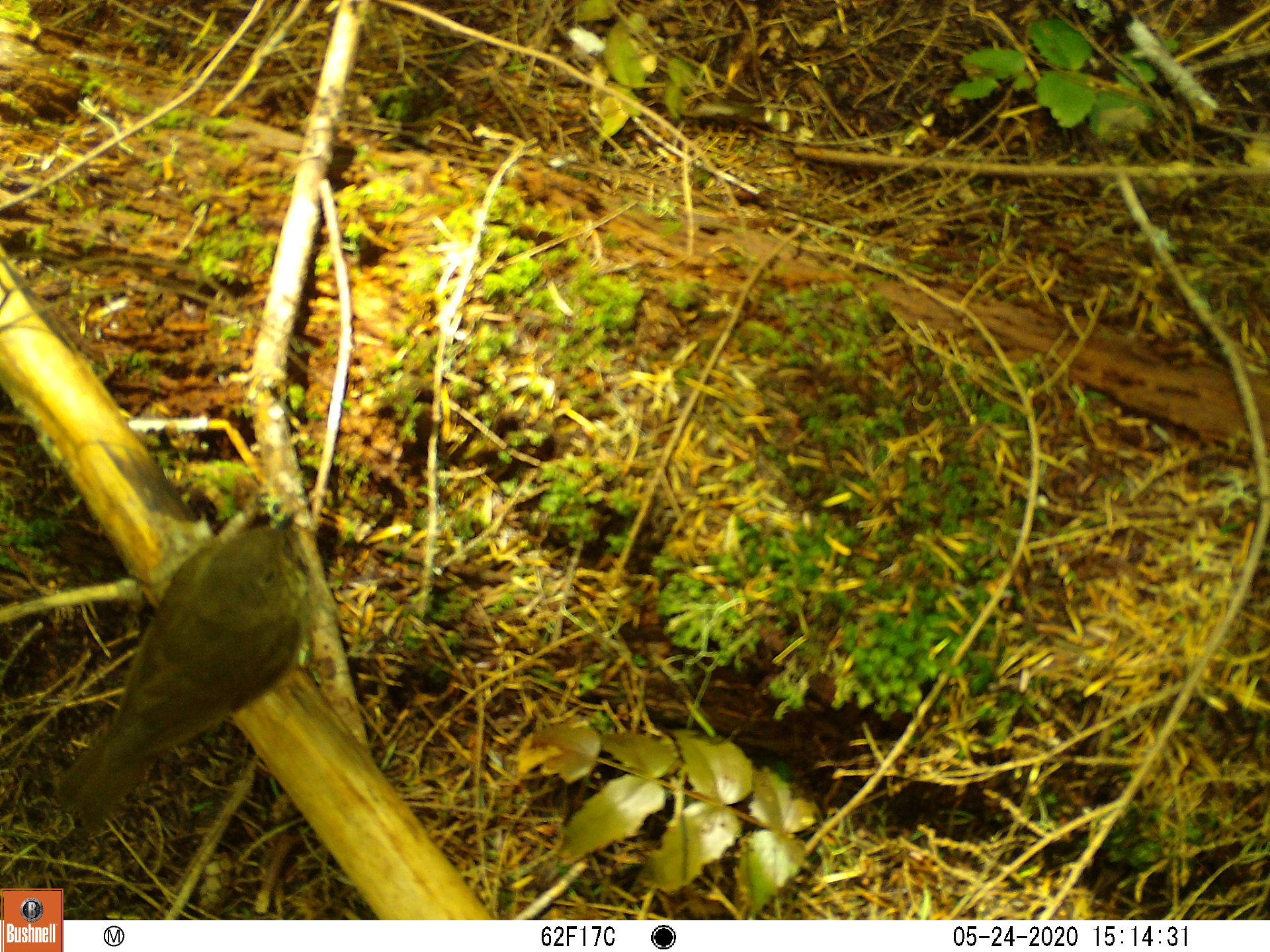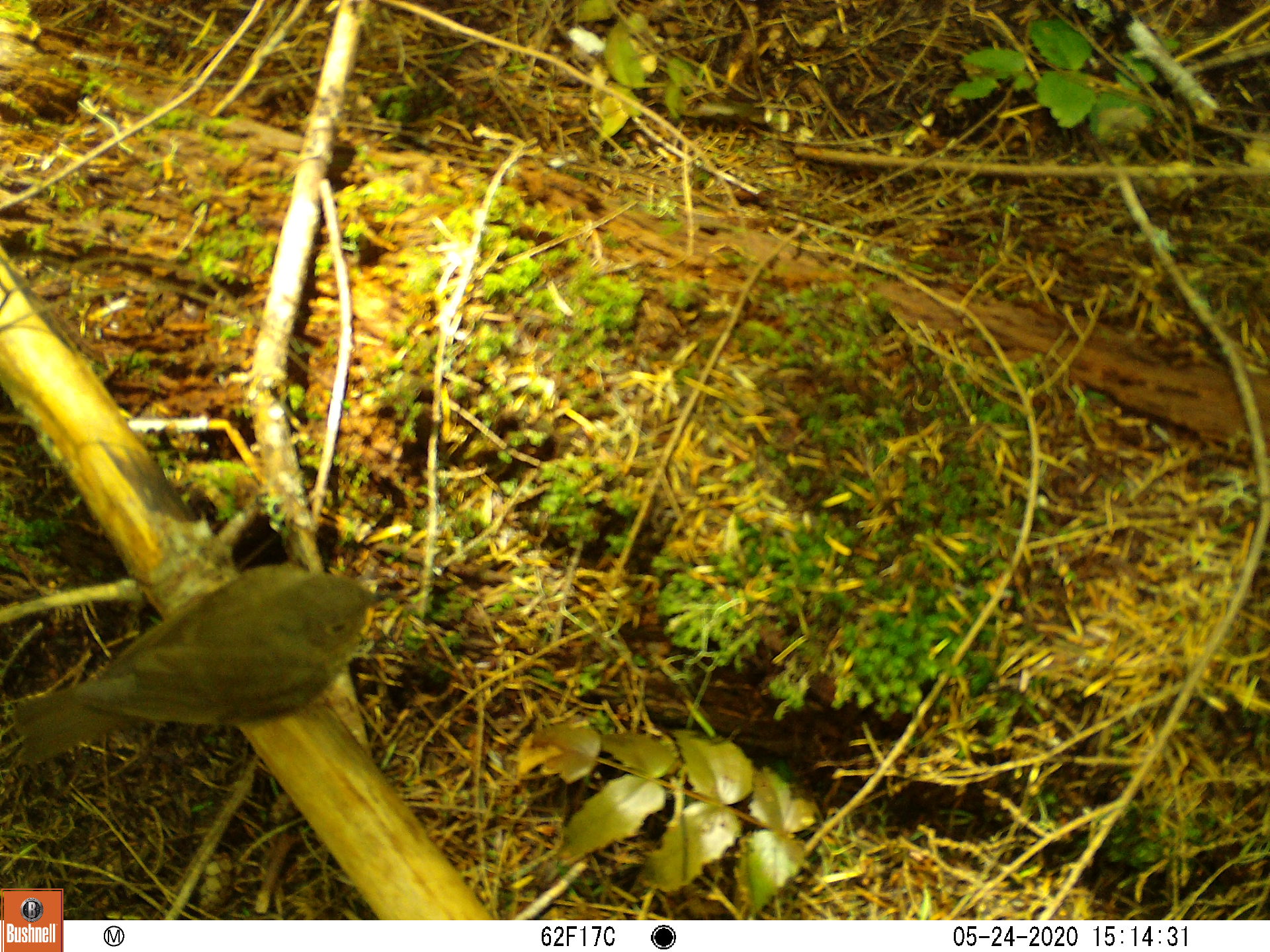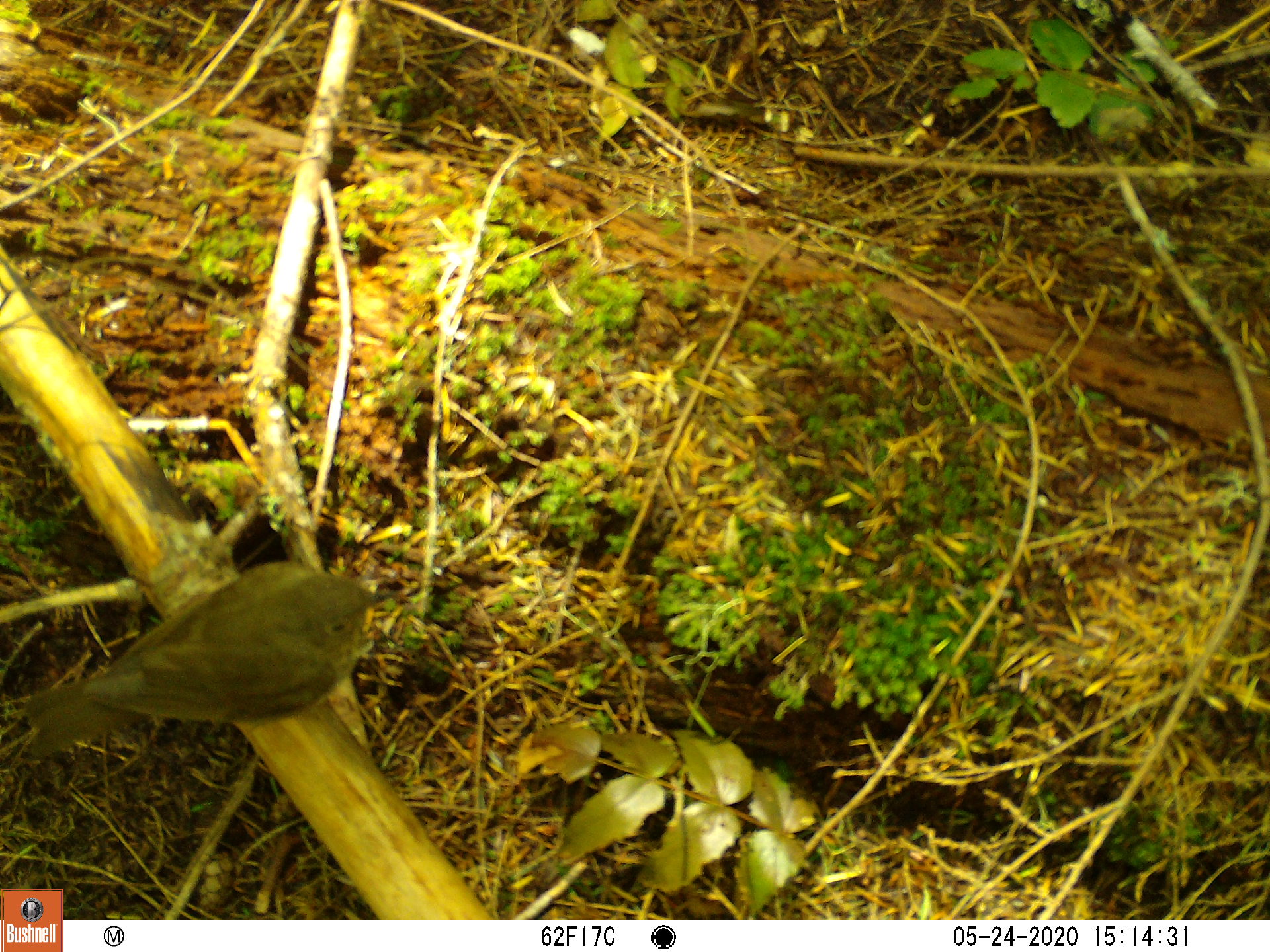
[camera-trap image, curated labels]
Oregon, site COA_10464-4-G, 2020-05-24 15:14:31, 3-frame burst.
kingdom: Animalia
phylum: Chordata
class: Aves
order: Passeriformes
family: Turdidae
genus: Catharus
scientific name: Catharus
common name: brown thrushes and nightingale-thrushes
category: catharus species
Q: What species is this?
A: Catharus species (brown thrushes and nightingale-thrushes) (Catharus).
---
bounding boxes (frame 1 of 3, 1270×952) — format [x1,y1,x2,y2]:
catharus species: [59,506,319,829]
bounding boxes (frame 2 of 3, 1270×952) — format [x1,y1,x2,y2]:
catharus species: [4,565,390,766]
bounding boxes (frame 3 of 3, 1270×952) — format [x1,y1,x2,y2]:
catharus species: [22,565,387,755]